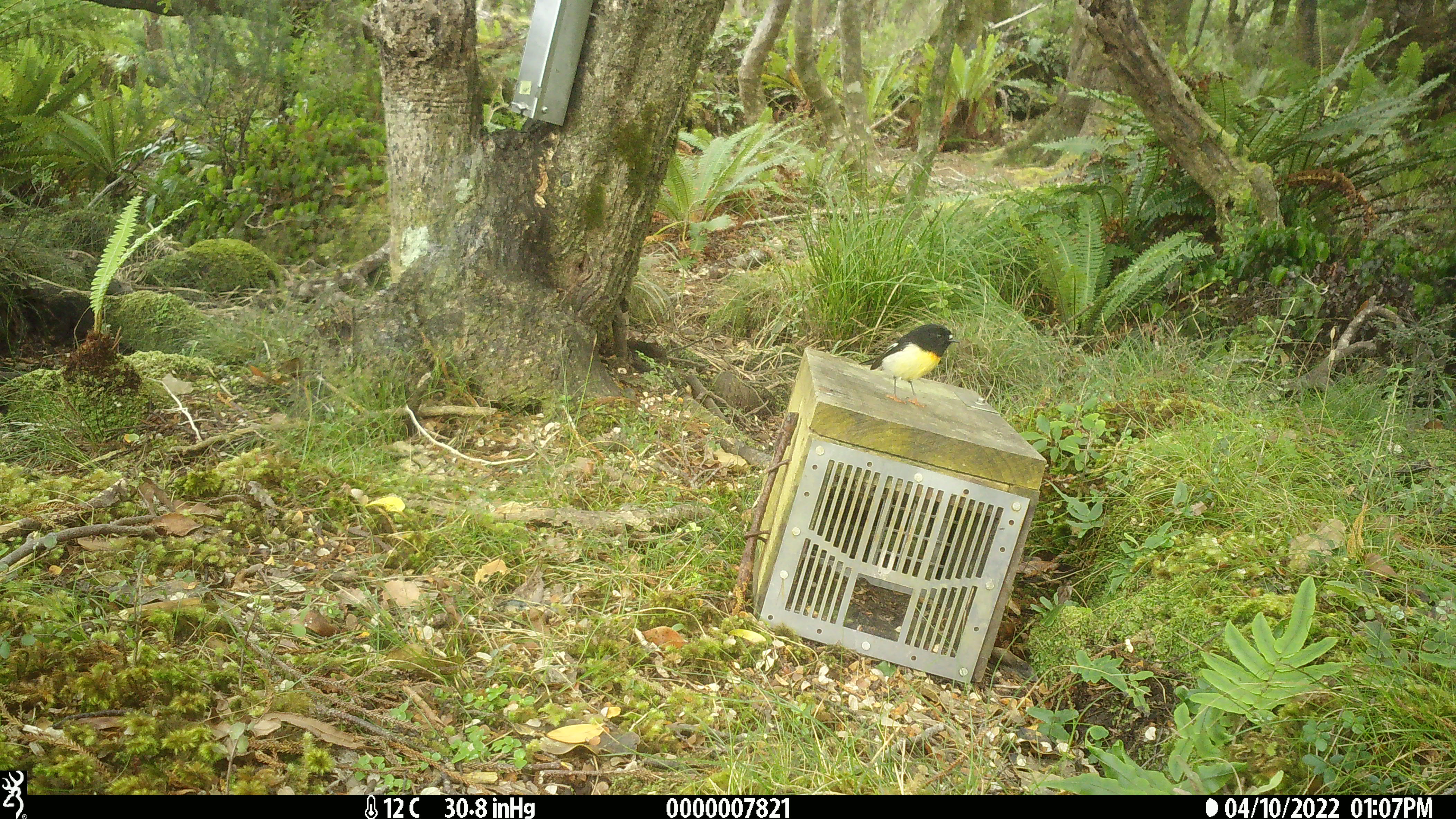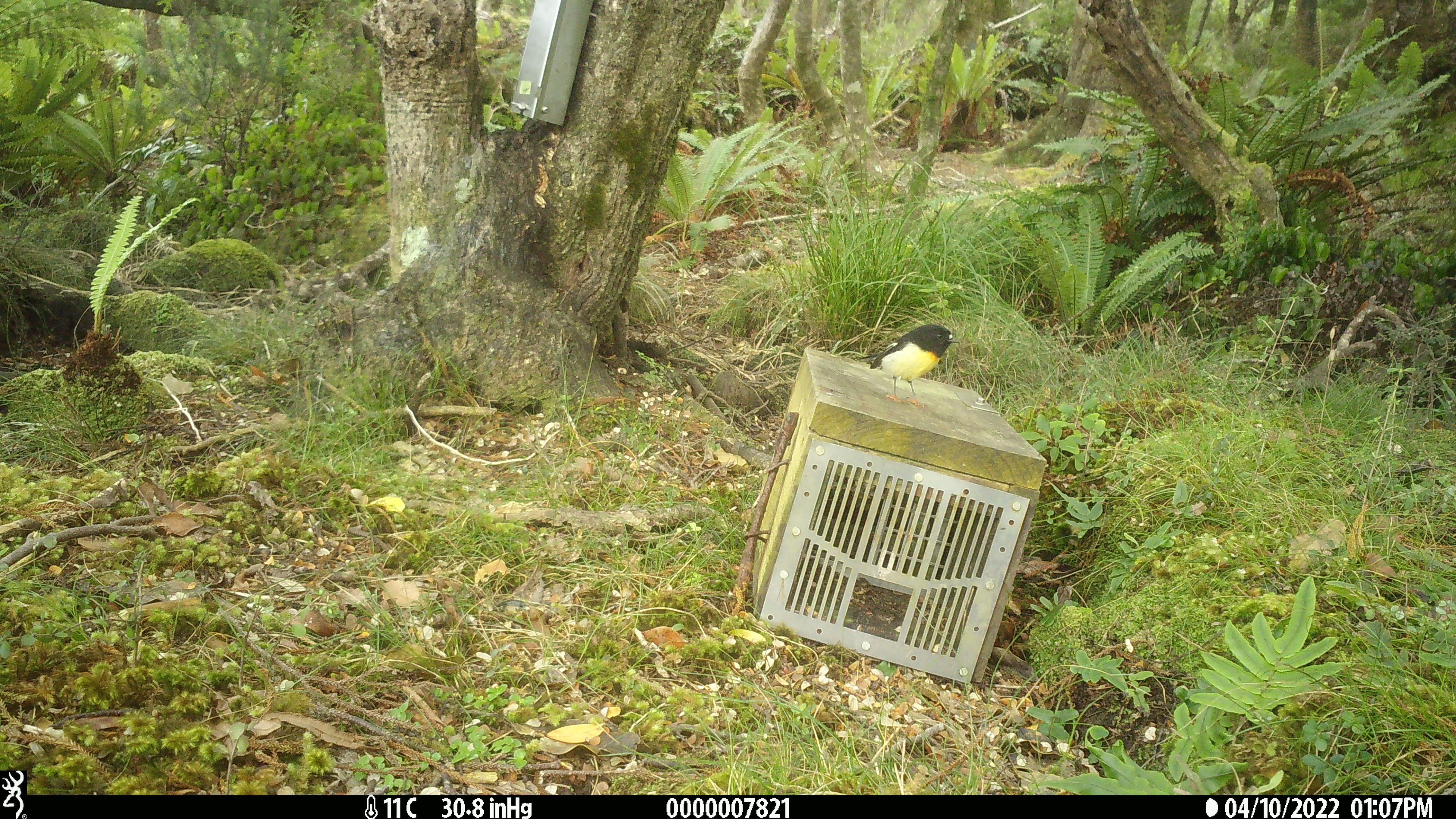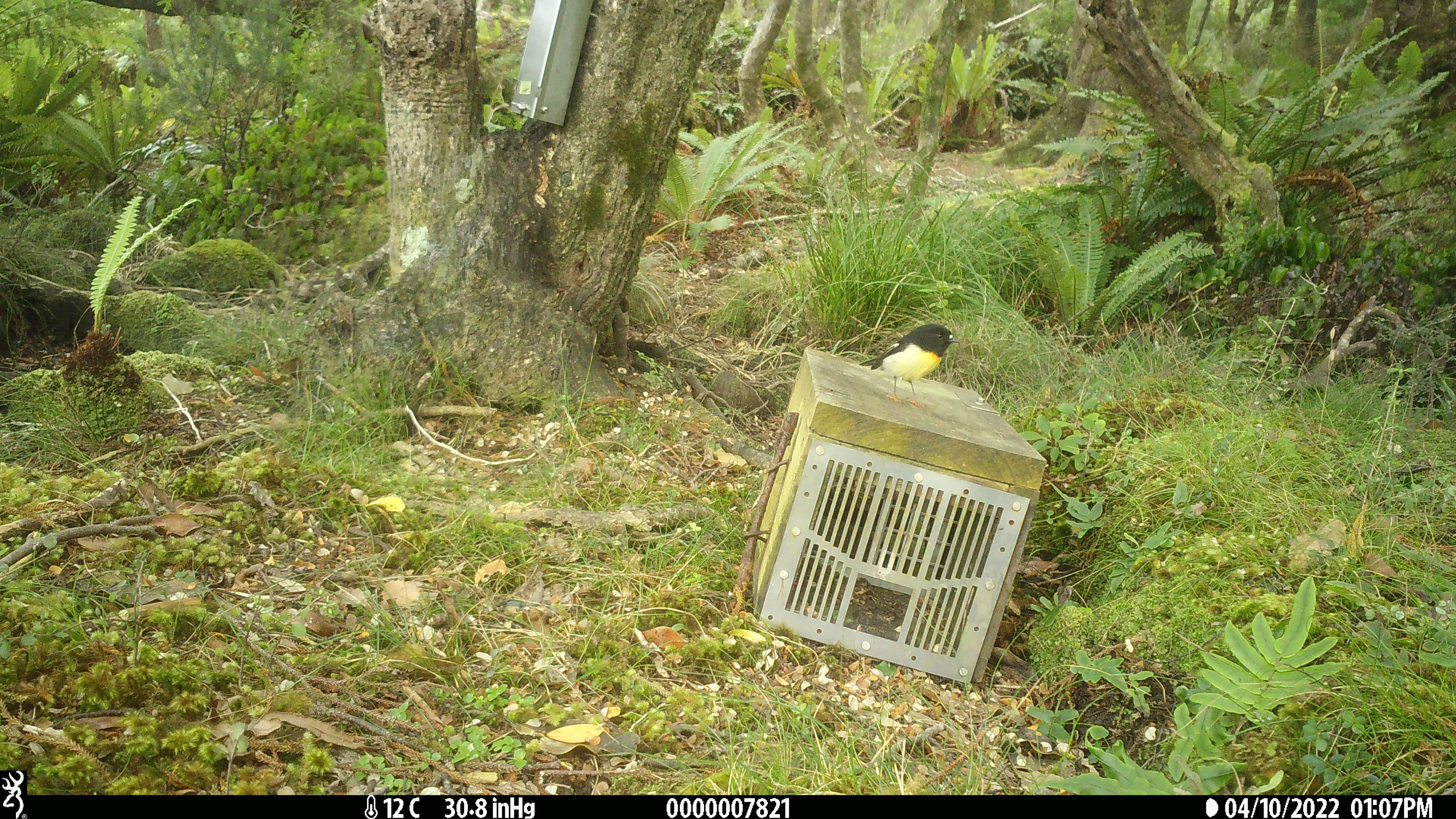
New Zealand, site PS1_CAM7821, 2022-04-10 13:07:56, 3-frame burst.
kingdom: Animalia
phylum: Chordata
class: Aves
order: Passeriformes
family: Petroicidae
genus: Petroica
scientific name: Petroica macrocephala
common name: tomtit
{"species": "tomtit (Petroica macrocephala)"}